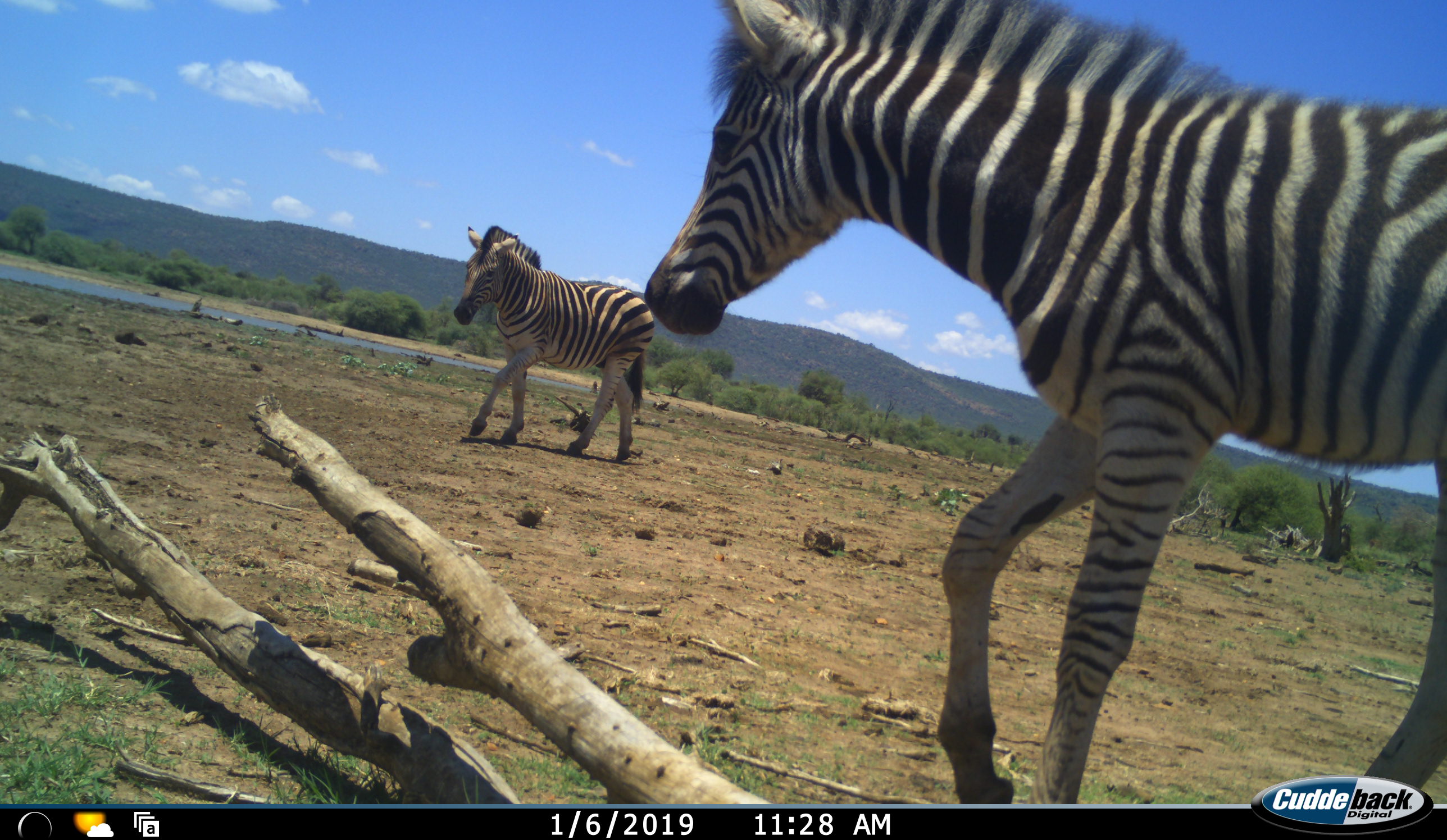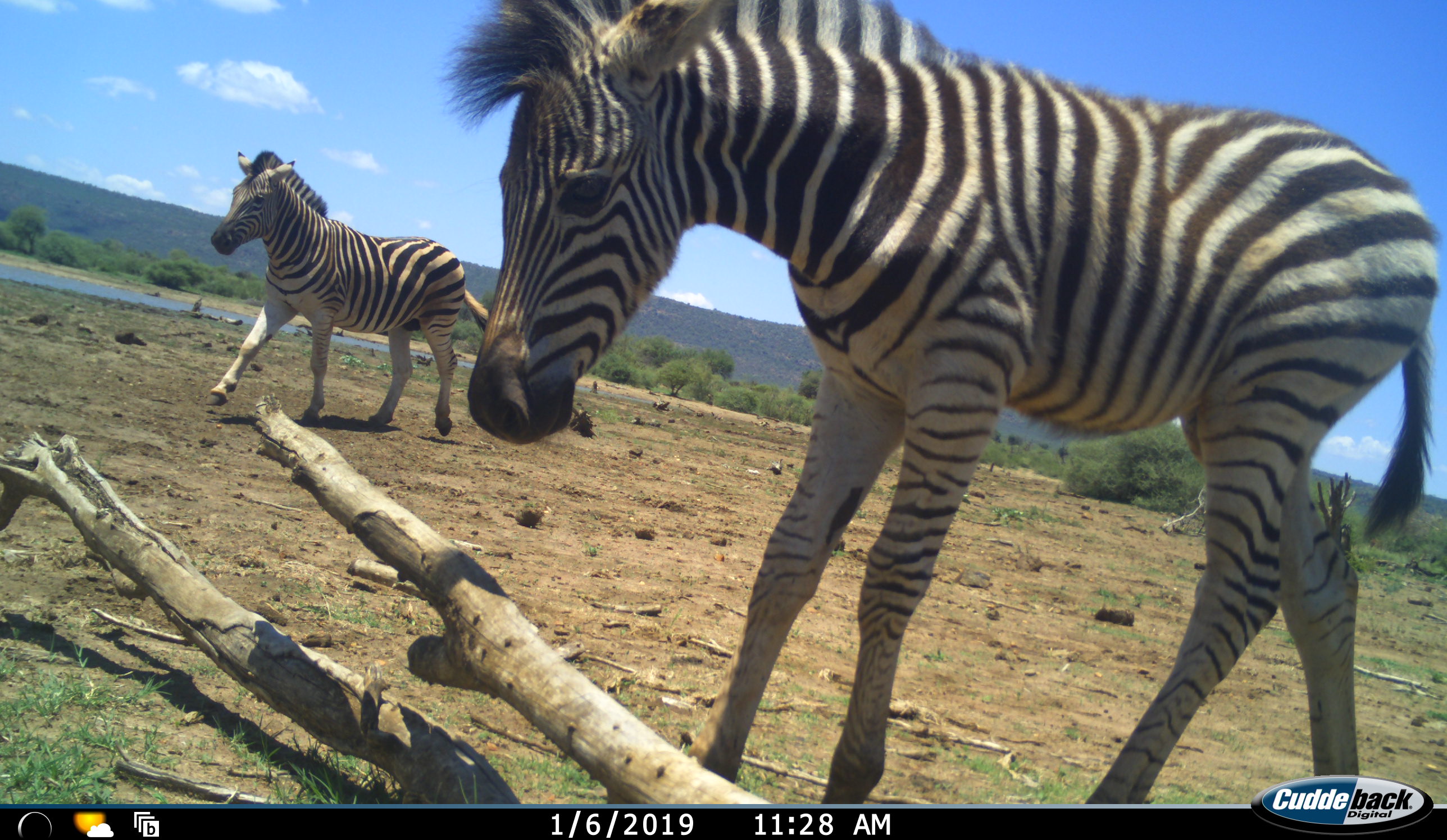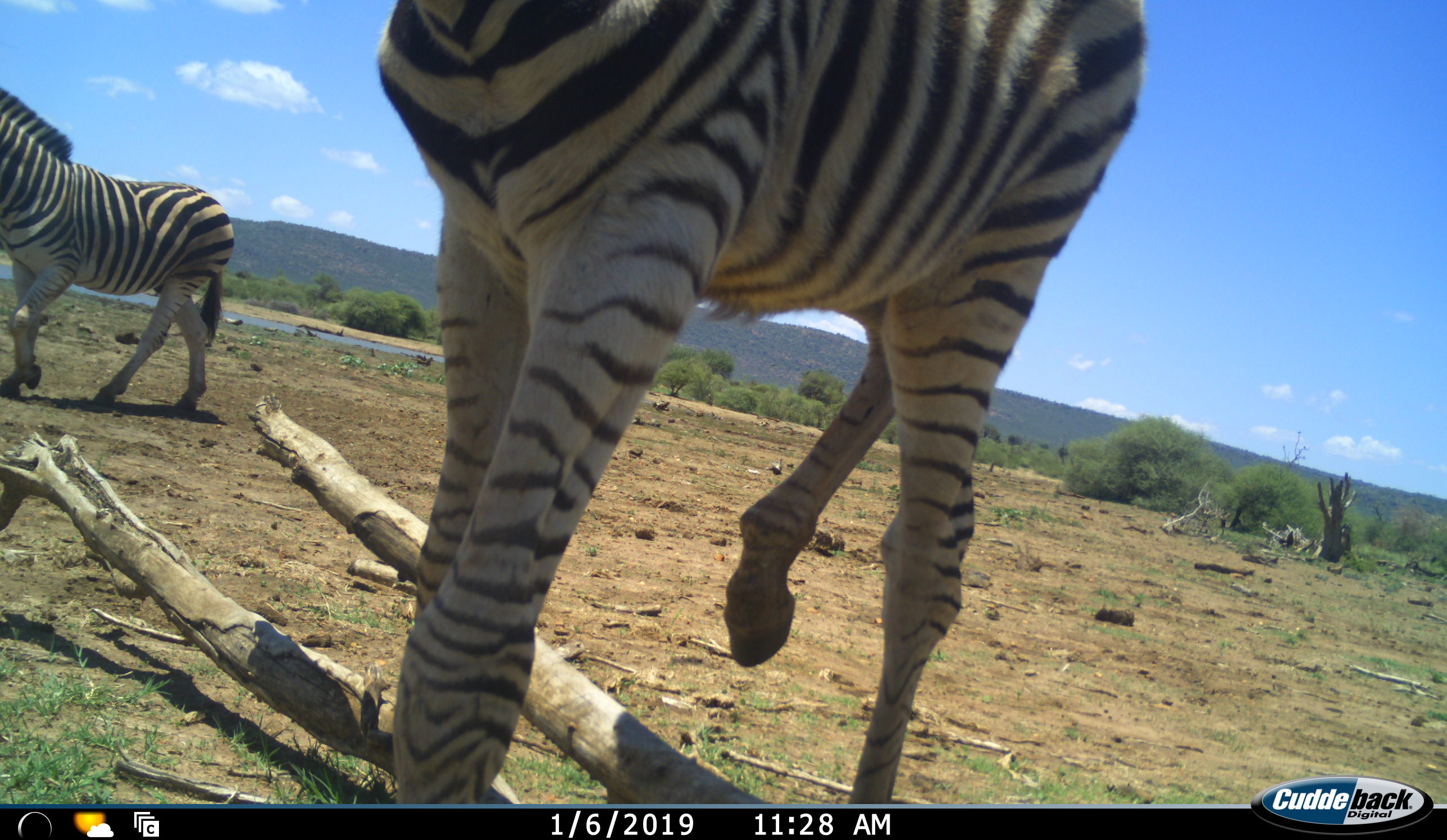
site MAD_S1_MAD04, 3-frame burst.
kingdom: Animalia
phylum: Chordata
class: Mammalia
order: Perissodactyla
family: Equidae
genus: Equus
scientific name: Equus quagga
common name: plains zebra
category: zebraplains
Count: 2.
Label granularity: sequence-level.